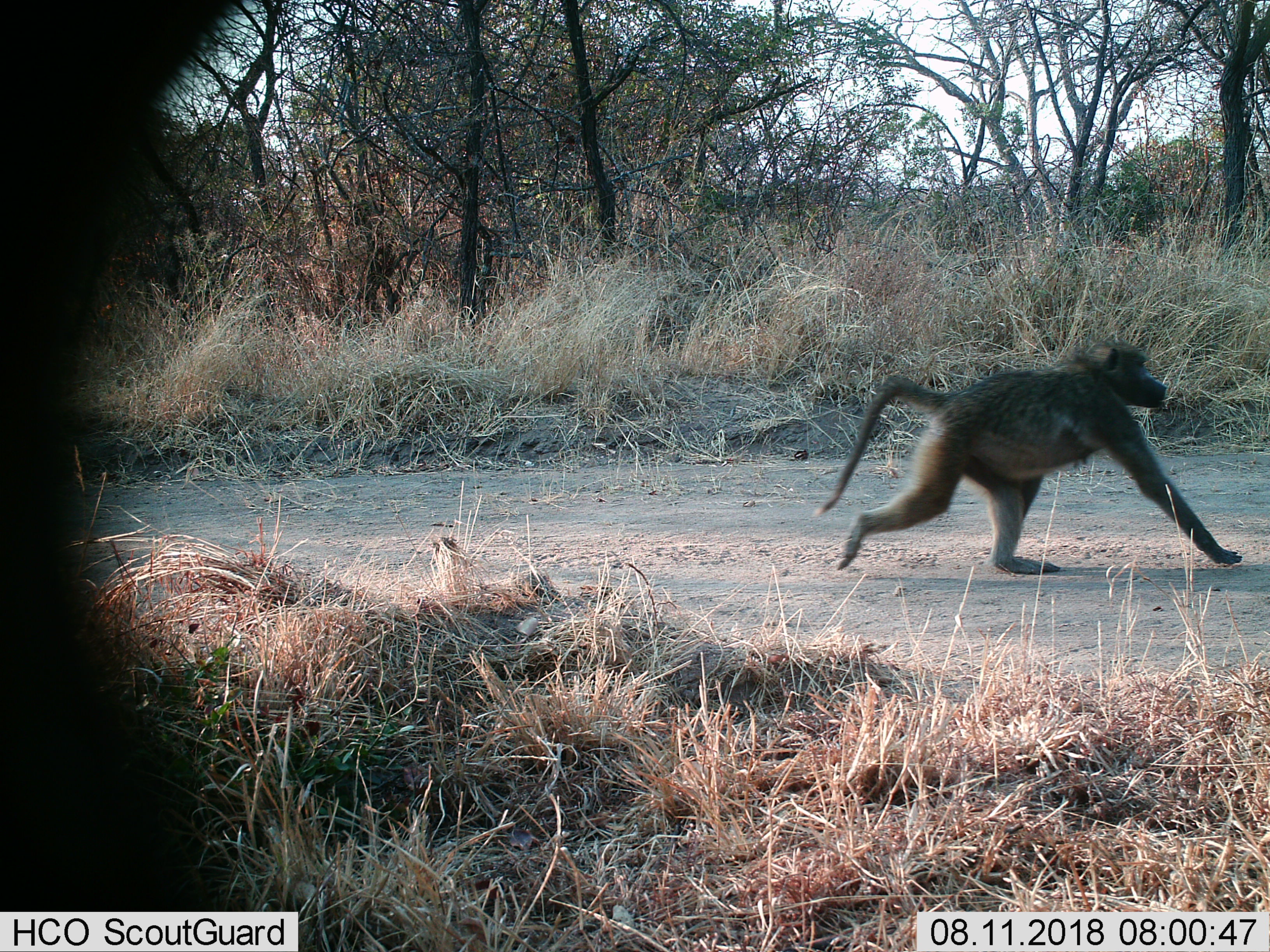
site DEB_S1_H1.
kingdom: Animalia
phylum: Chordata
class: Mammalia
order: Primates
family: Cercopithecidae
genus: Papio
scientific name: Papio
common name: baboon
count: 1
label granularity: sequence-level